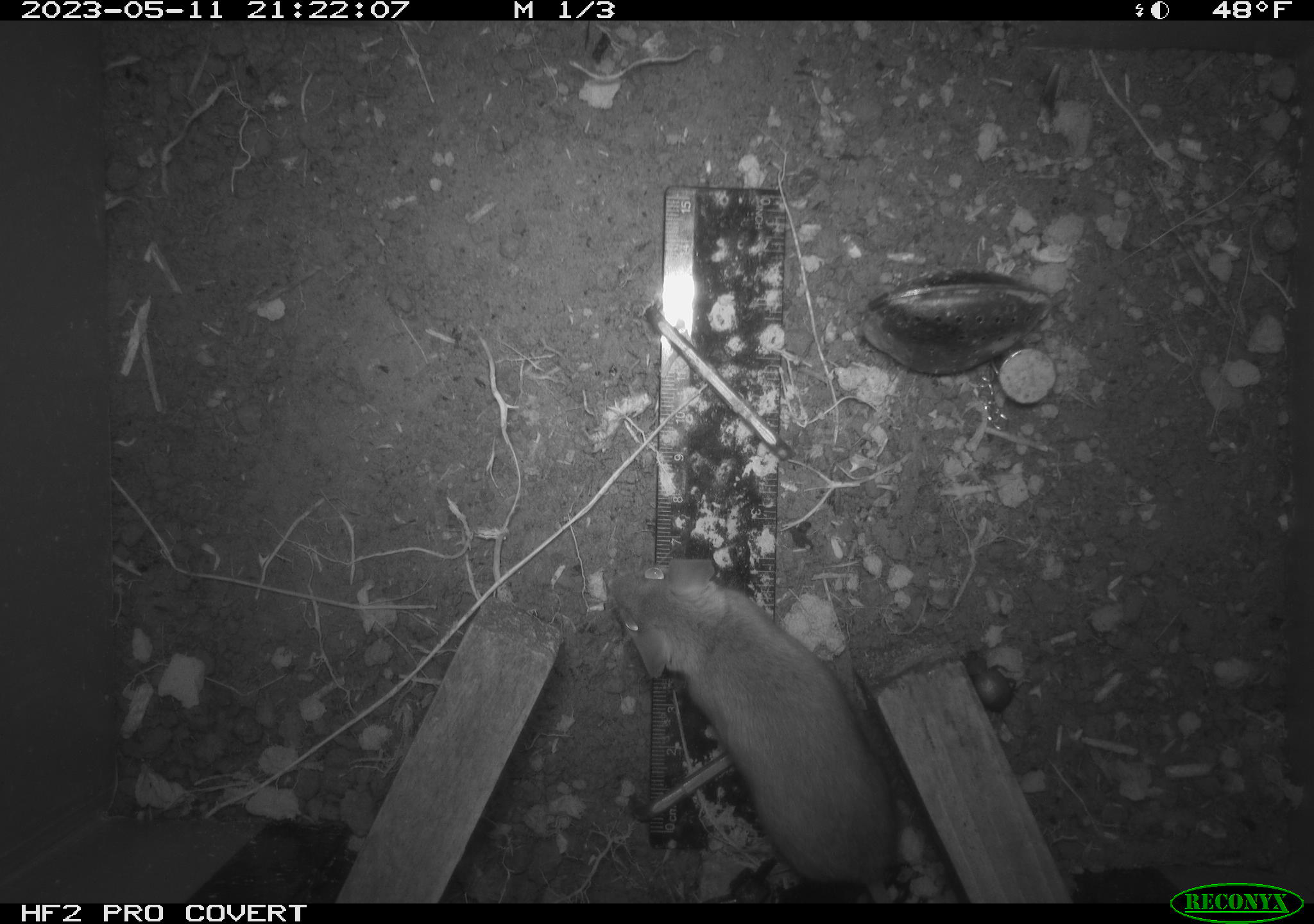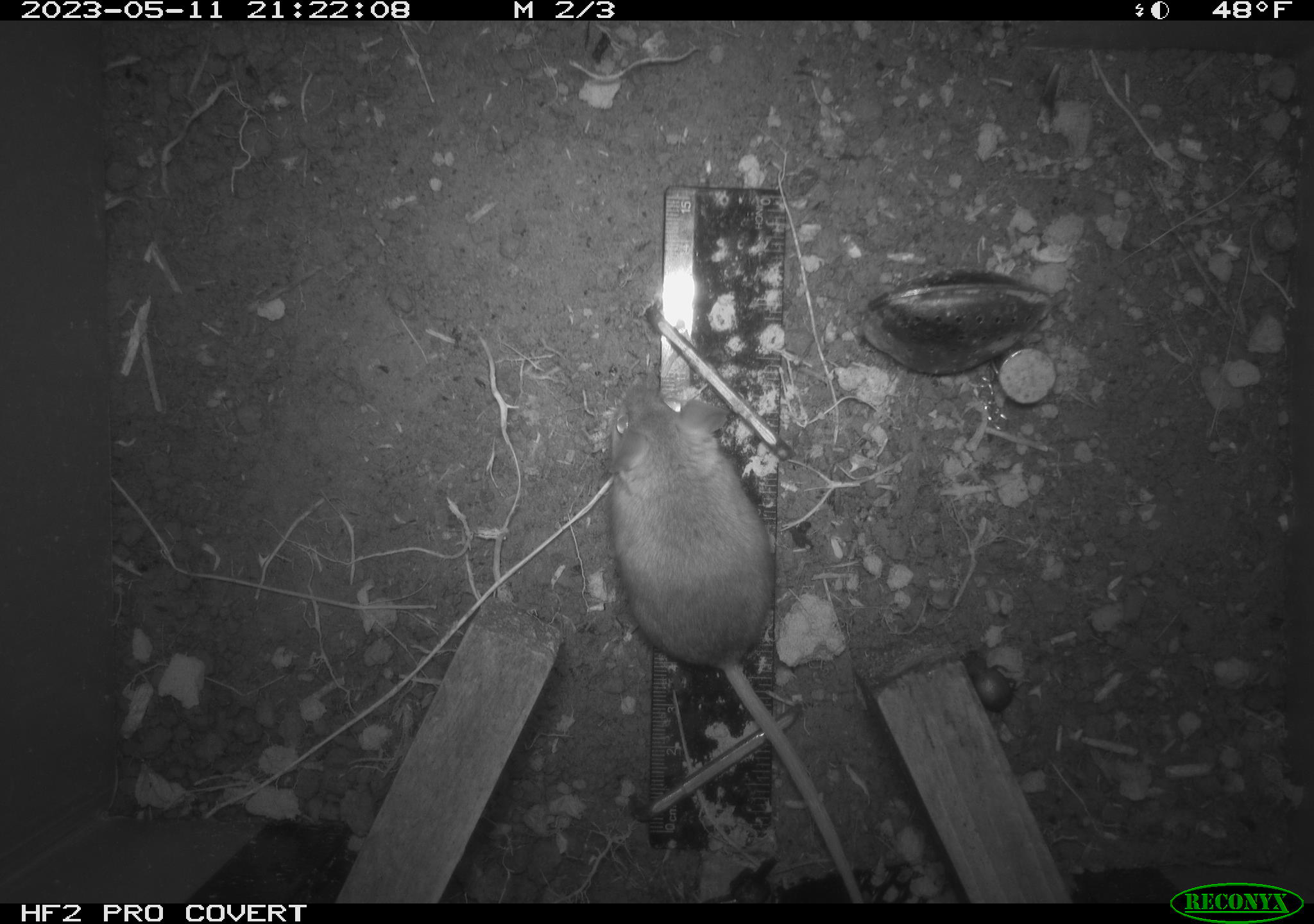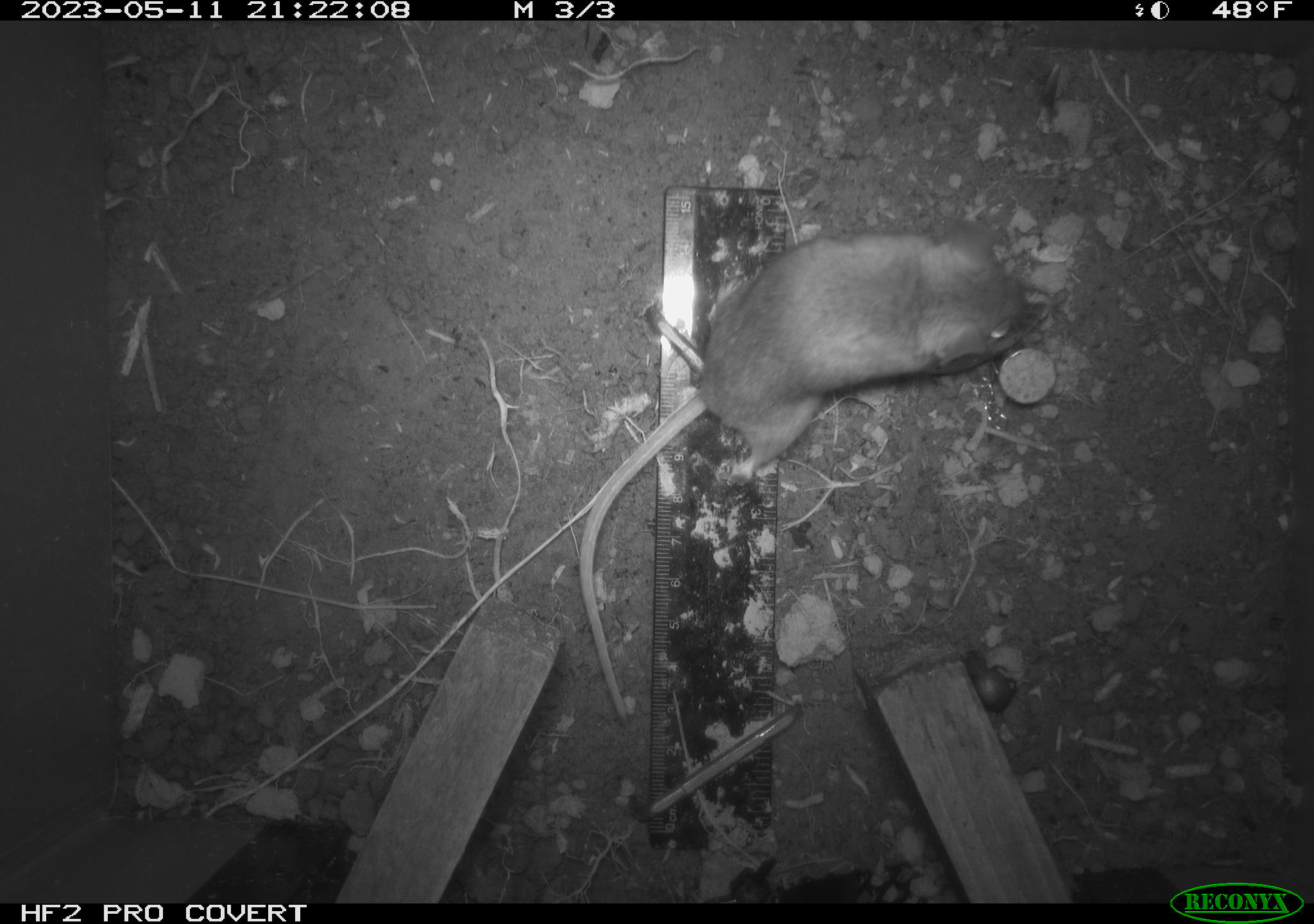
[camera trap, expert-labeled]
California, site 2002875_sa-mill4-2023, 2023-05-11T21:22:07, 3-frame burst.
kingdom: Animalia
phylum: Chordata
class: Mammalia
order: Rodentia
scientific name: Rodentia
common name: mouse species